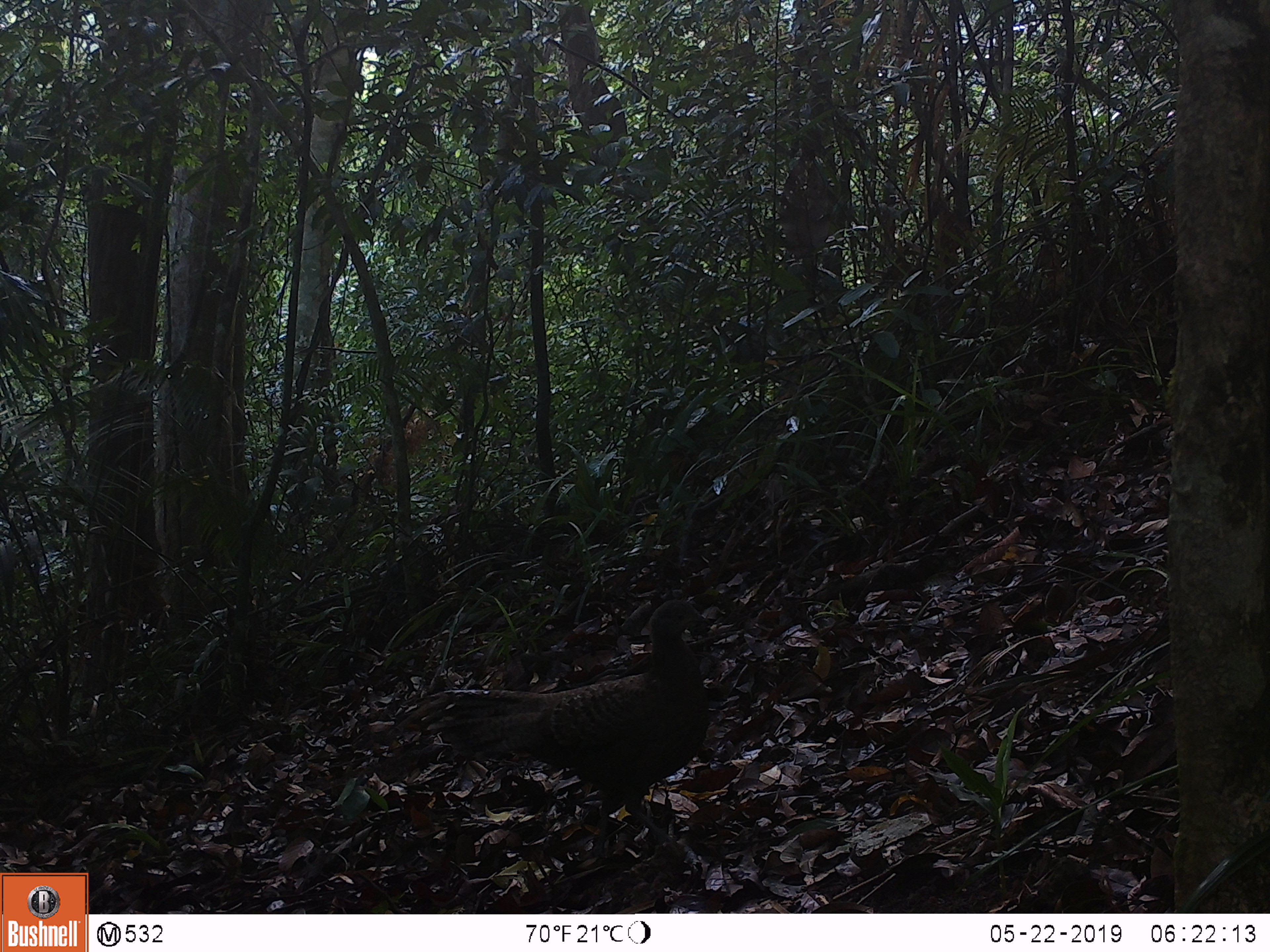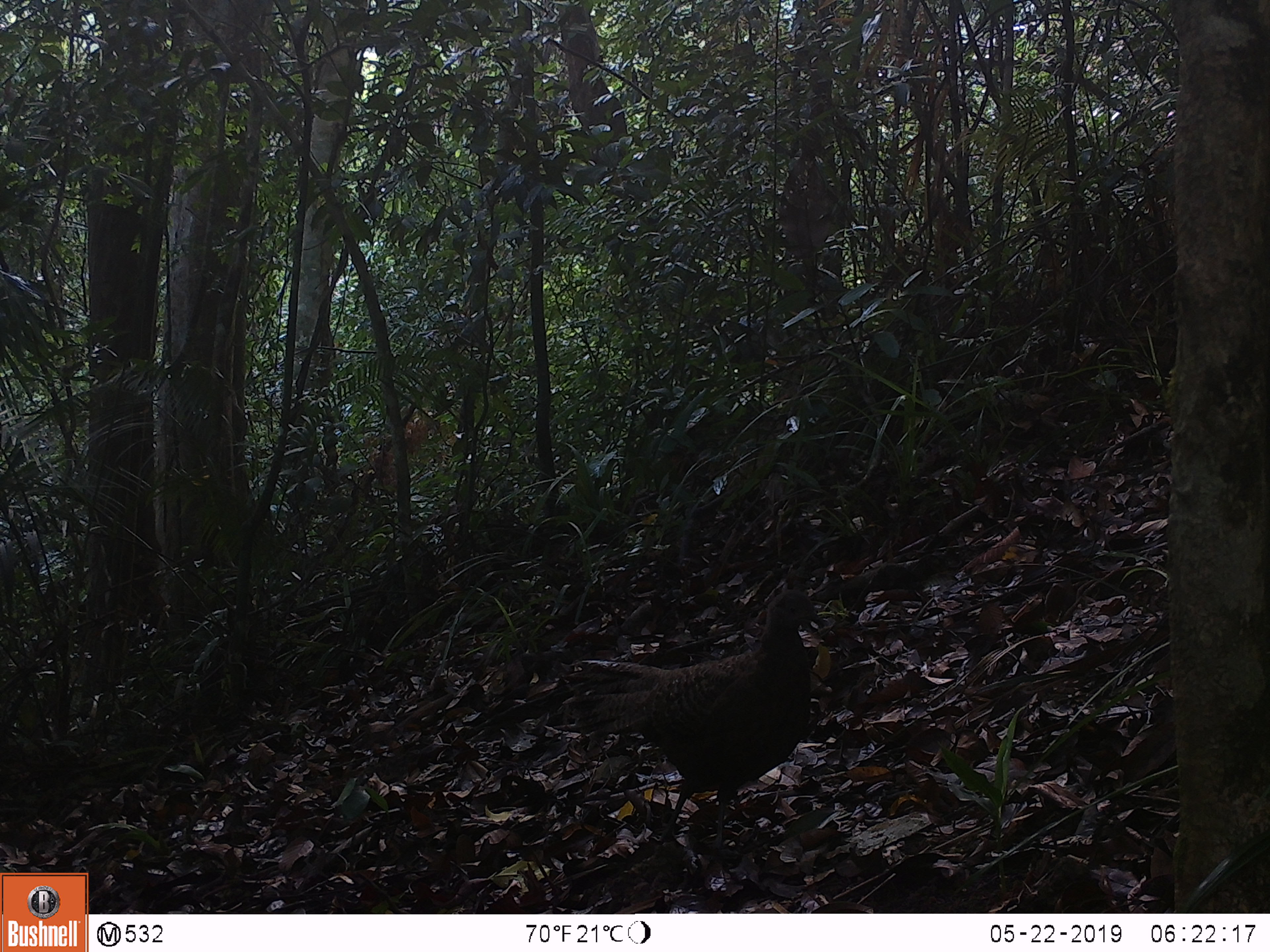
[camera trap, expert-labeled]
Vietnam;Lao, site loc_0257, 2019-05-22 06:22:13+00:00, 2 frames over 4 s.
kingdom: Animalia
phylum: Chordata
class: Aves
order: Galliformes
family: Phasianidae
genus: Lophura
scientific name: Lophura nycthemera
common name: silver pheasant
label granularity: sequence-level